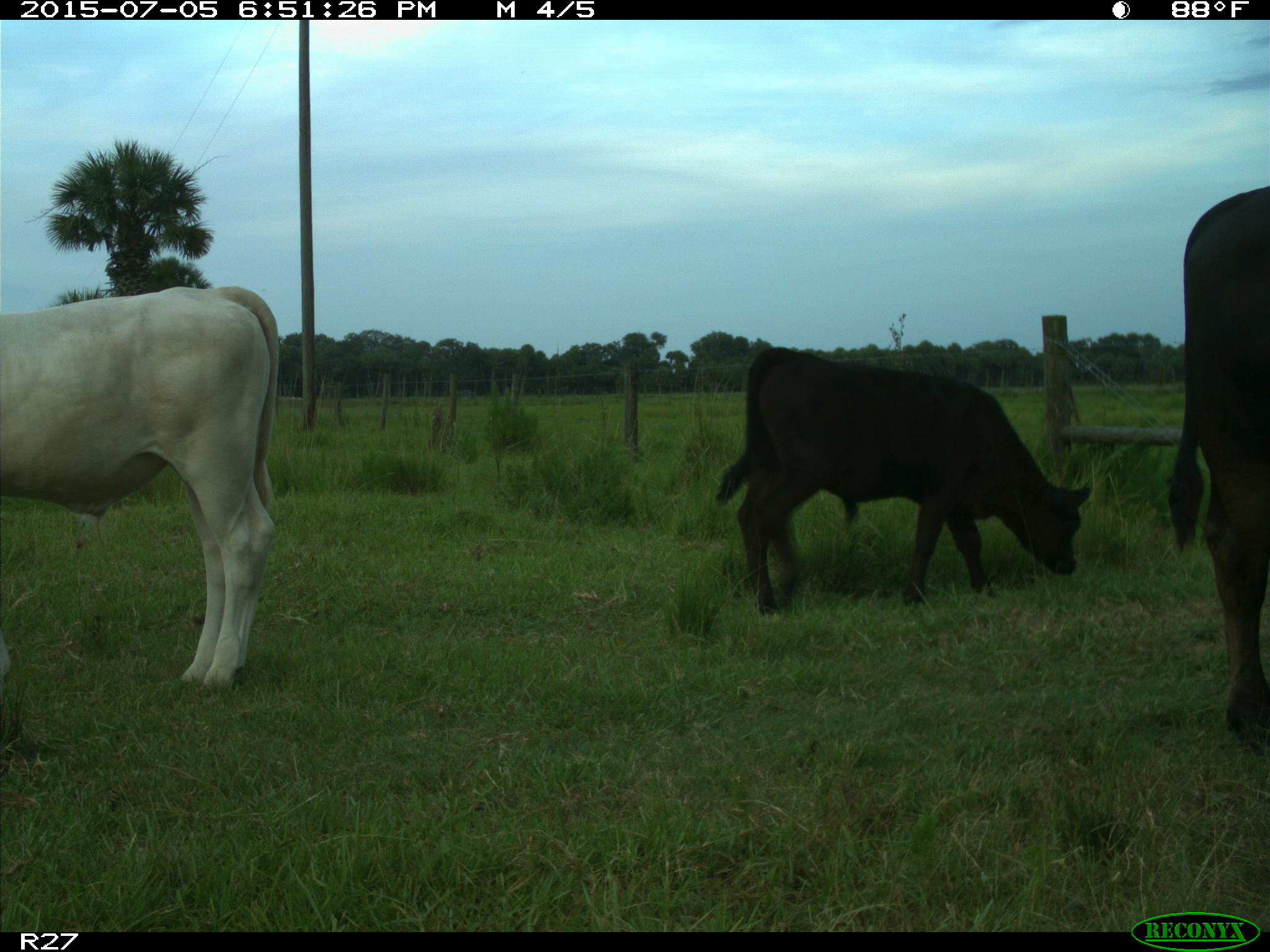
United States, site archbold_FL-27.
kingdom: Animalia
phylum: Chordata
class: Mammalia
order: Artiodactyla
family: Bovidae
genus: Bos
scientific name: Bos taurus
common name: domestic cow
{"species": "Bos taurus (domestic cow)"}